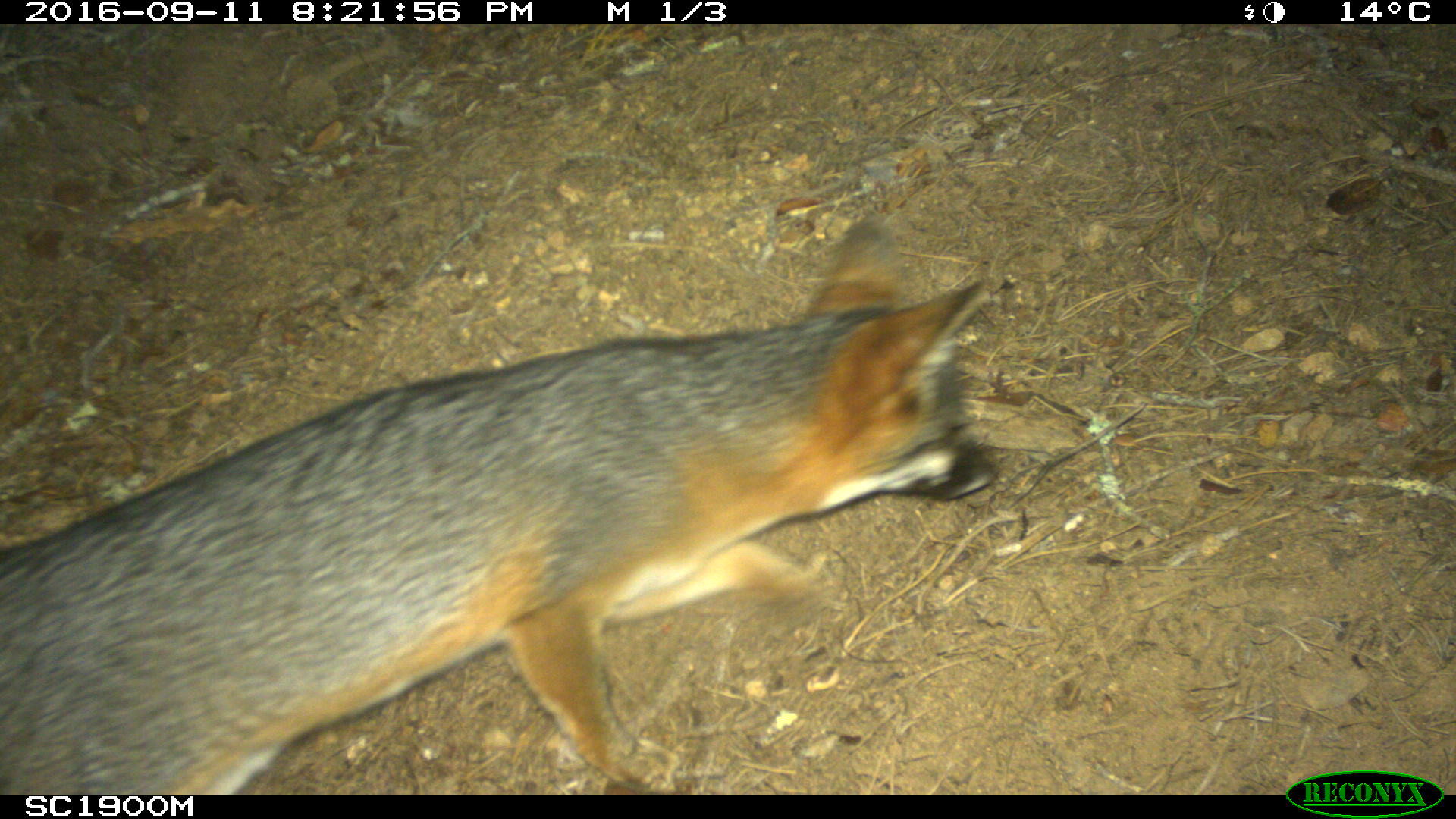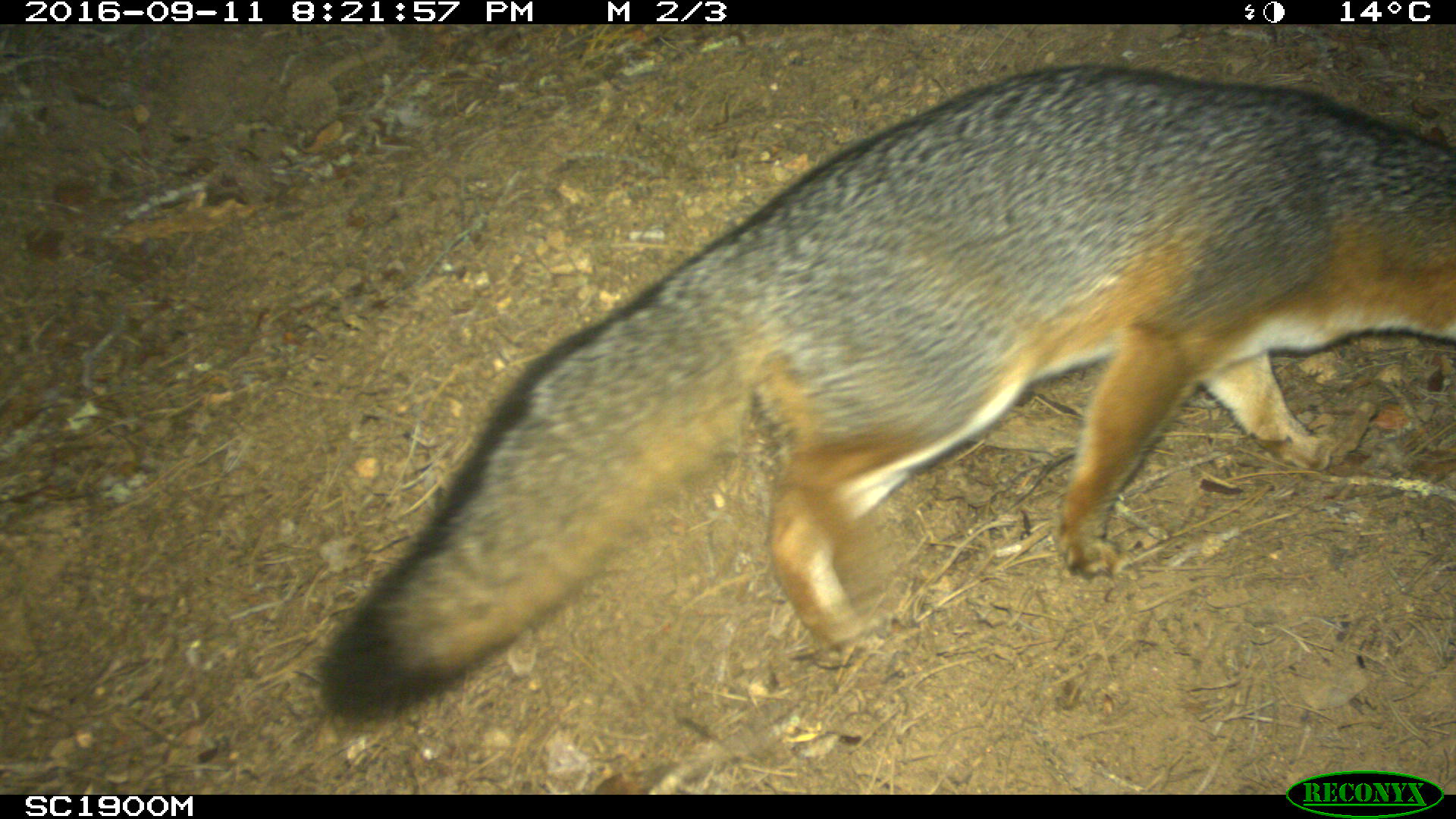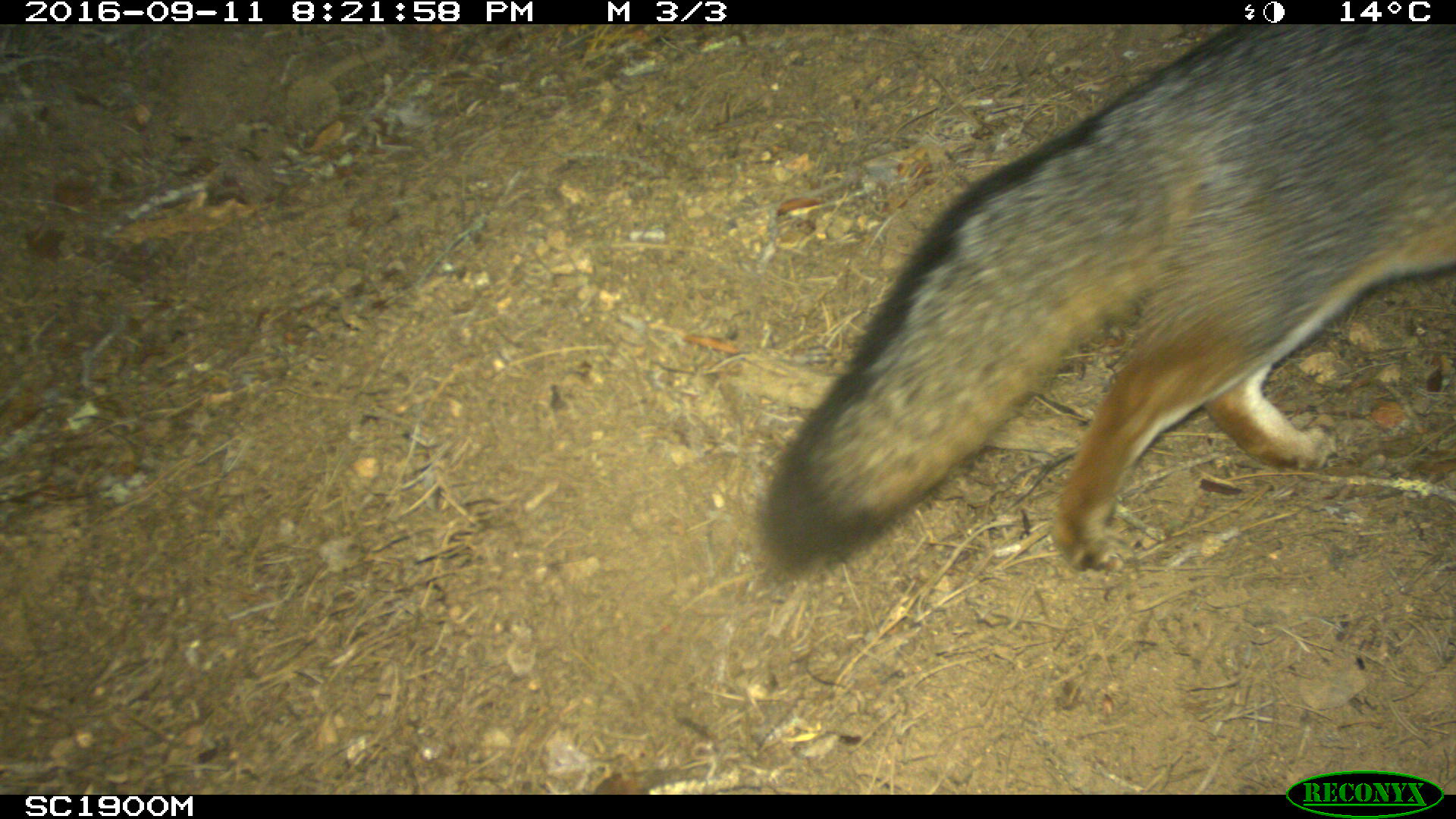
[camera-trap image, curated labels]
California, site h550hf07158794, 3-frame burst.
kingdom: Animalia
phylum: Chordata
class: Mammalia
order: Carnivora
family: Canidae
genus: Urocyon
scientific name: Urocyon littoralis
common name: island fox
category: fox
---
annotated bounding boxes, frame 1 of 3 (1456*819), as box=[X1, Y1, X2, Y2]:
fox: box=[0, 217, 996, 795]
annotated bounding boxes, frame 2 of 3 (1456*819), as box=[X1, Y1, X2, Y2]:
fox: box=[314, 62, 1455, 795]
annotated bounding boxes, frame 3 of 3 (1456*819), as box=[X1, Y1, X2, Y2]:
fox: box=[755, 23, 1455, 574]